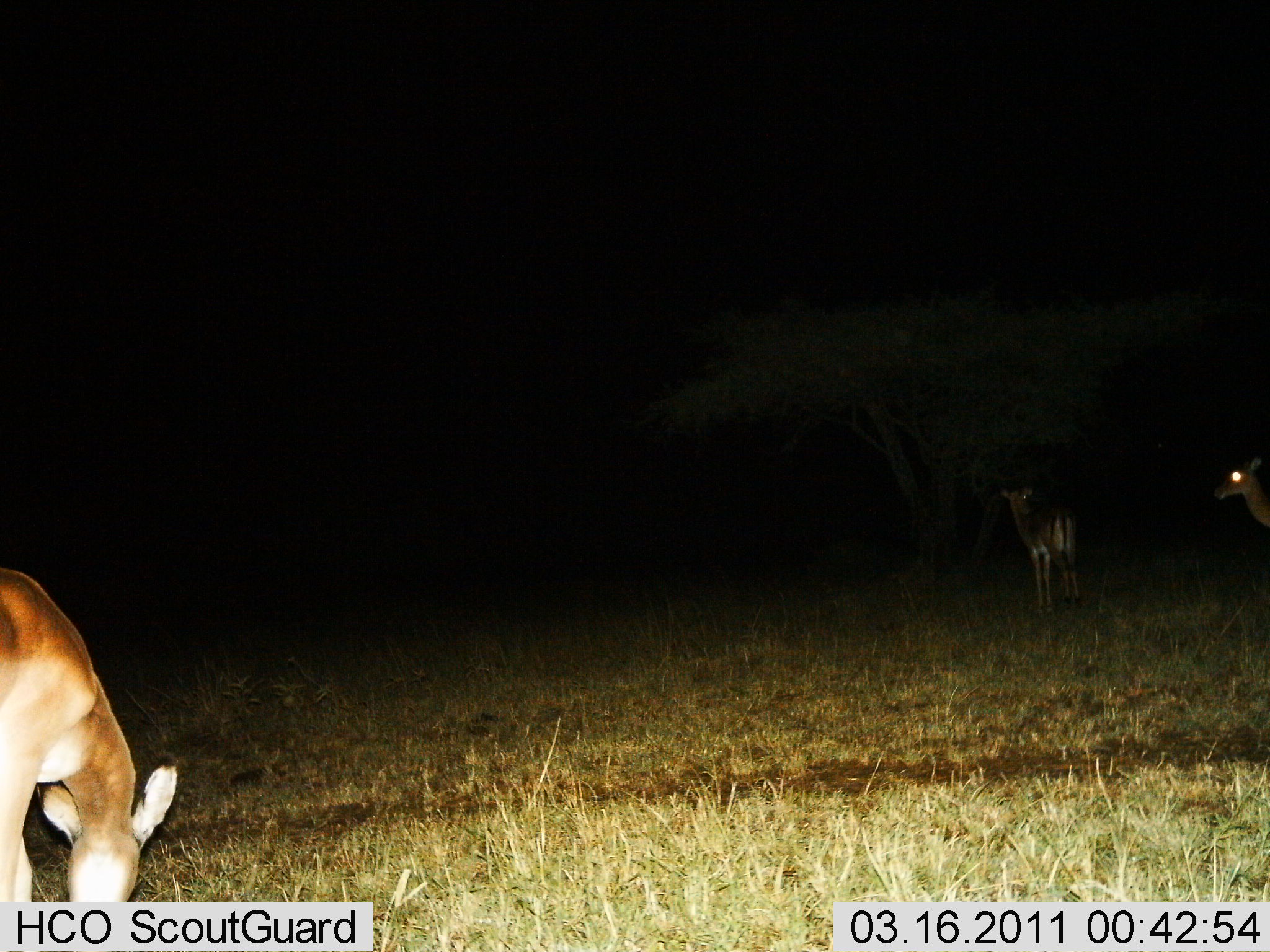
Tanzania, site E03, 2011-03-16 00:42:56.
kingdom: Animalia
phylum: Chordata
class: Mammalia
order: Artiodactyla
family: Bovidae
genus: Eudorcas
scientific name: Eudorcas thomsonii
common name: thomson's gazelle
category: gazellethomsons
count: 3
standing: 57%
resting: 0%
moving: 14%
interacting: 14%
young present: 0%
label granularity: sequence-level